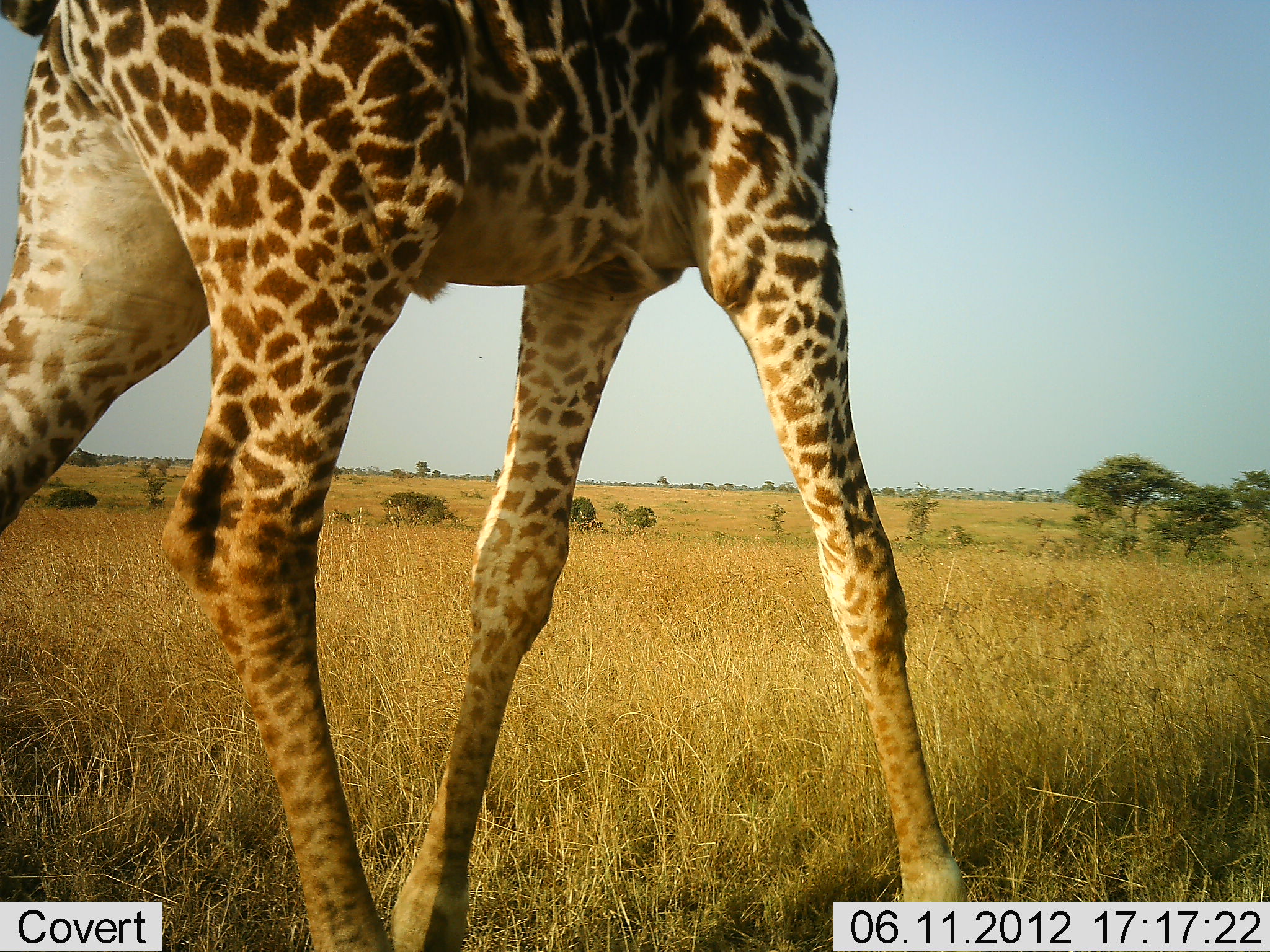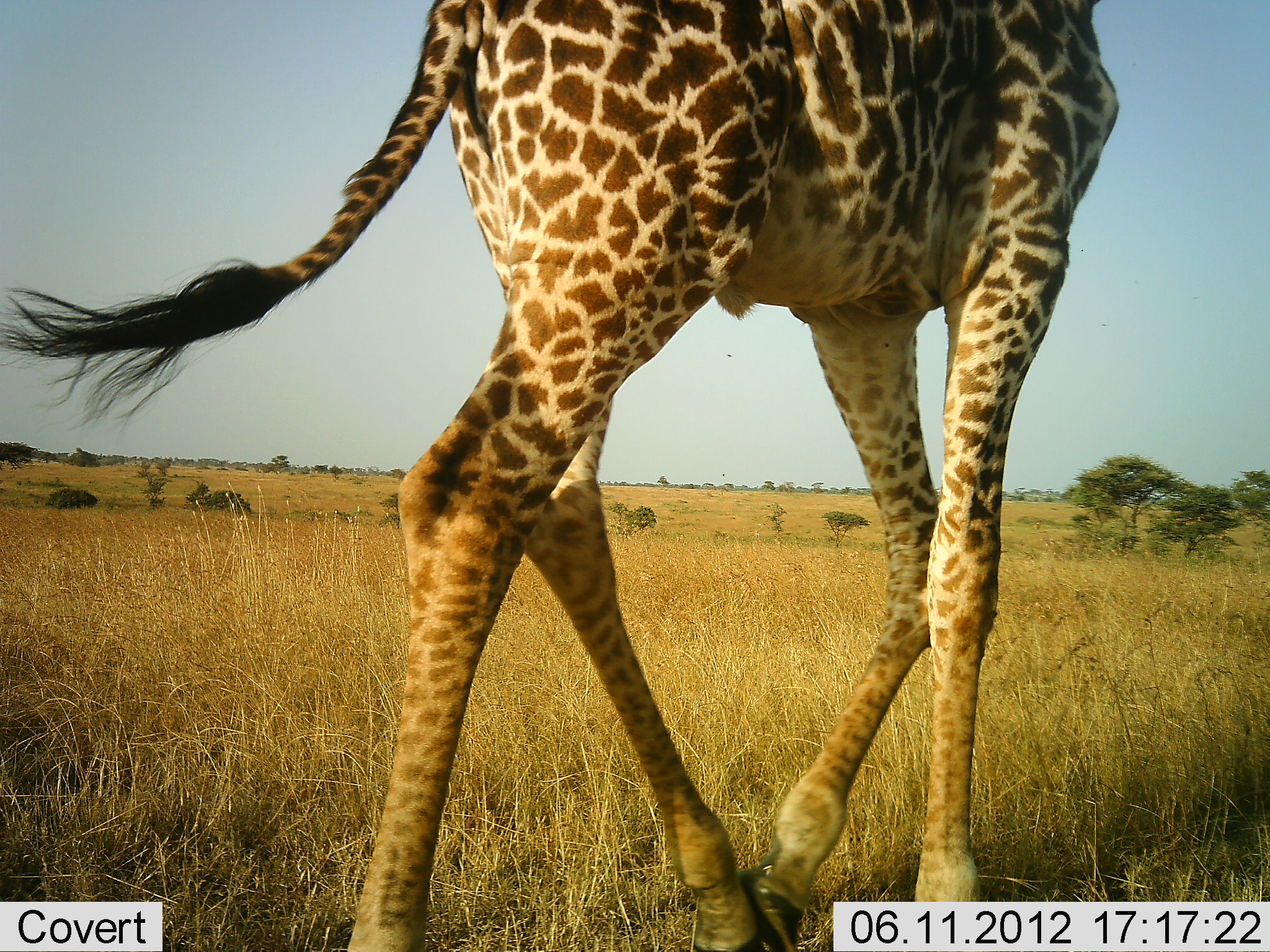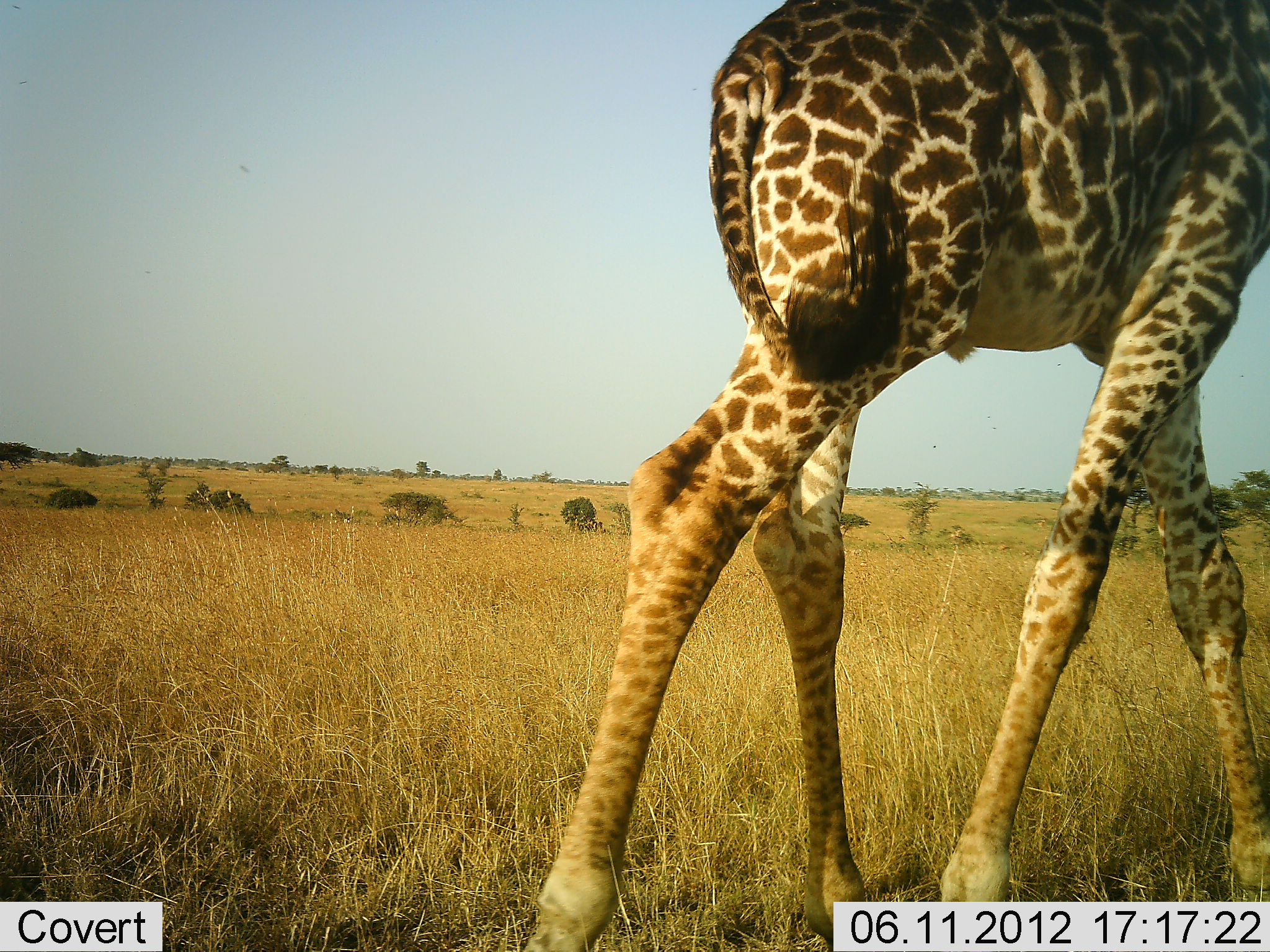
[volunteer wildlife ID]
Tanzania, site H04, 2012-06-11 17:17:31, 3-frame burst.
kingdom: Animalia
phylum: Chordata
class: Mammalia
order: Artiodactyla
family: Giraffidae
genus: Giraffa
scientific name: Giraffa camelopardalis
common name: giraffe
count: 1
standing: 0%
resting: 0%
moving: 100%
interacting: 0%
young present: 0%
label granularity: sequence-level